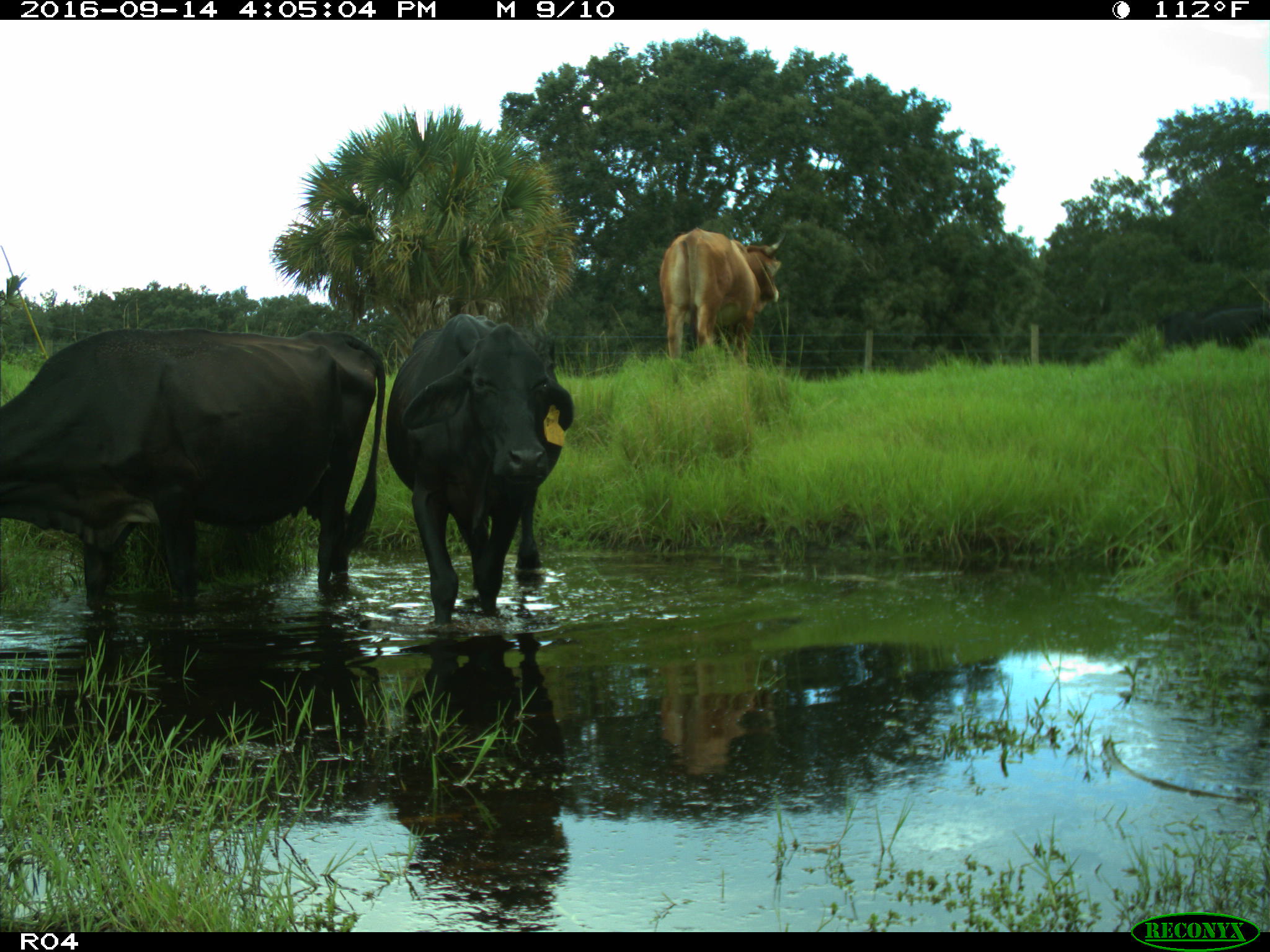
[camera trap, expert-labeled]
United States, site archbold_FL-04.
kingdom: Animalia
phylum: Chordata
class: Mammalia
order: Artiodactyla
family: Bovidae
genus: Bos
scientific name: Bos taurus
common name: domestic cow